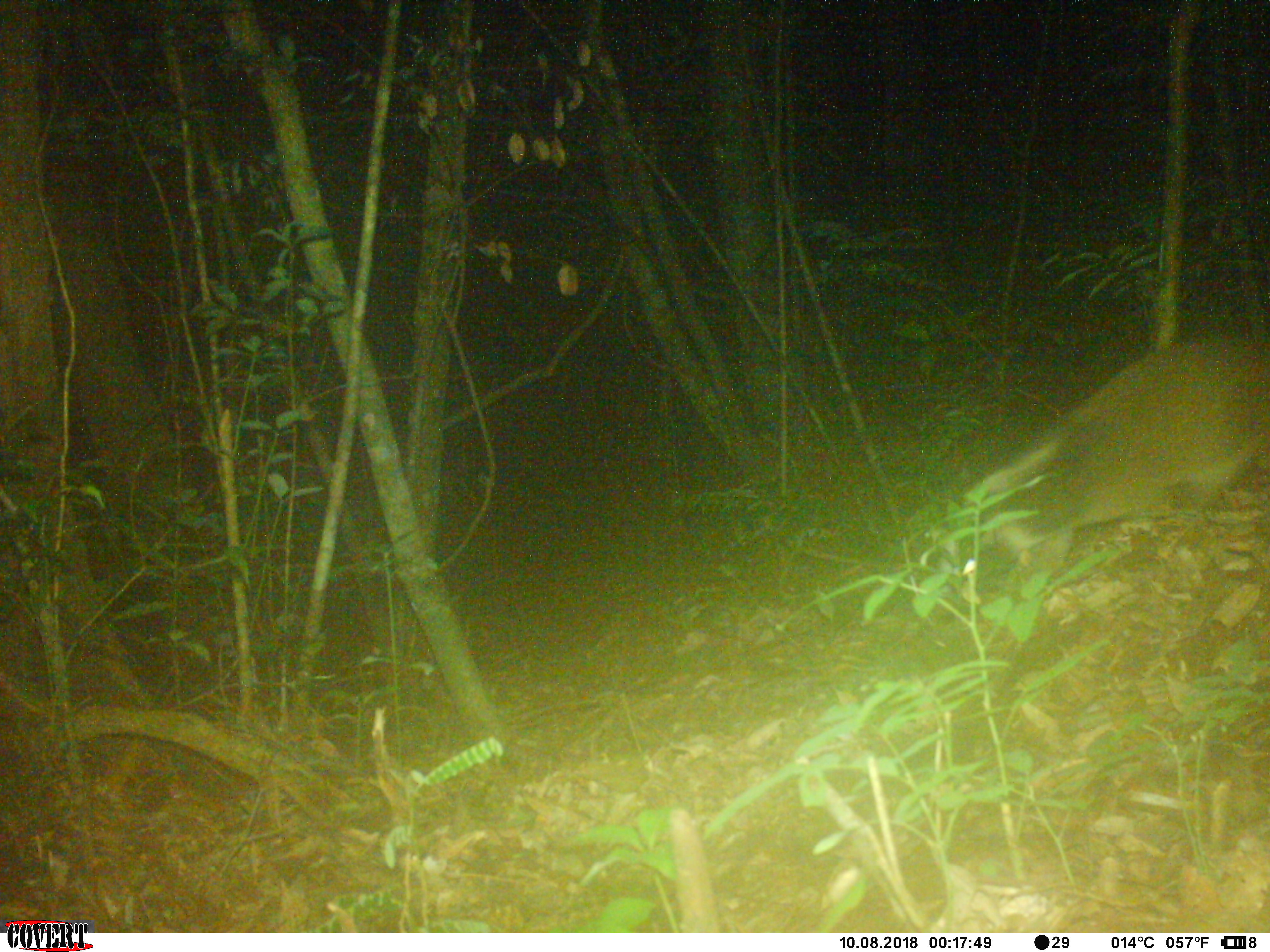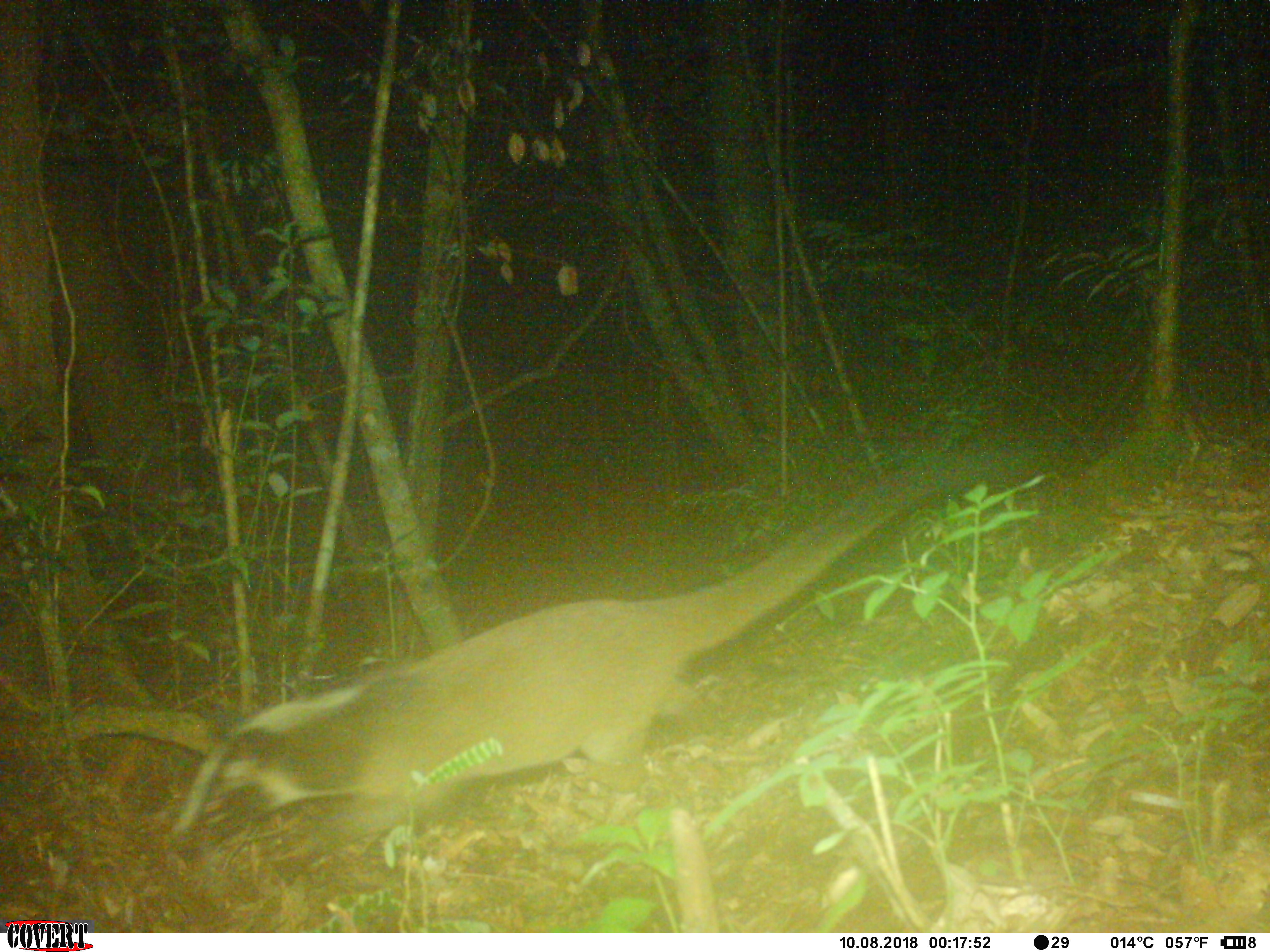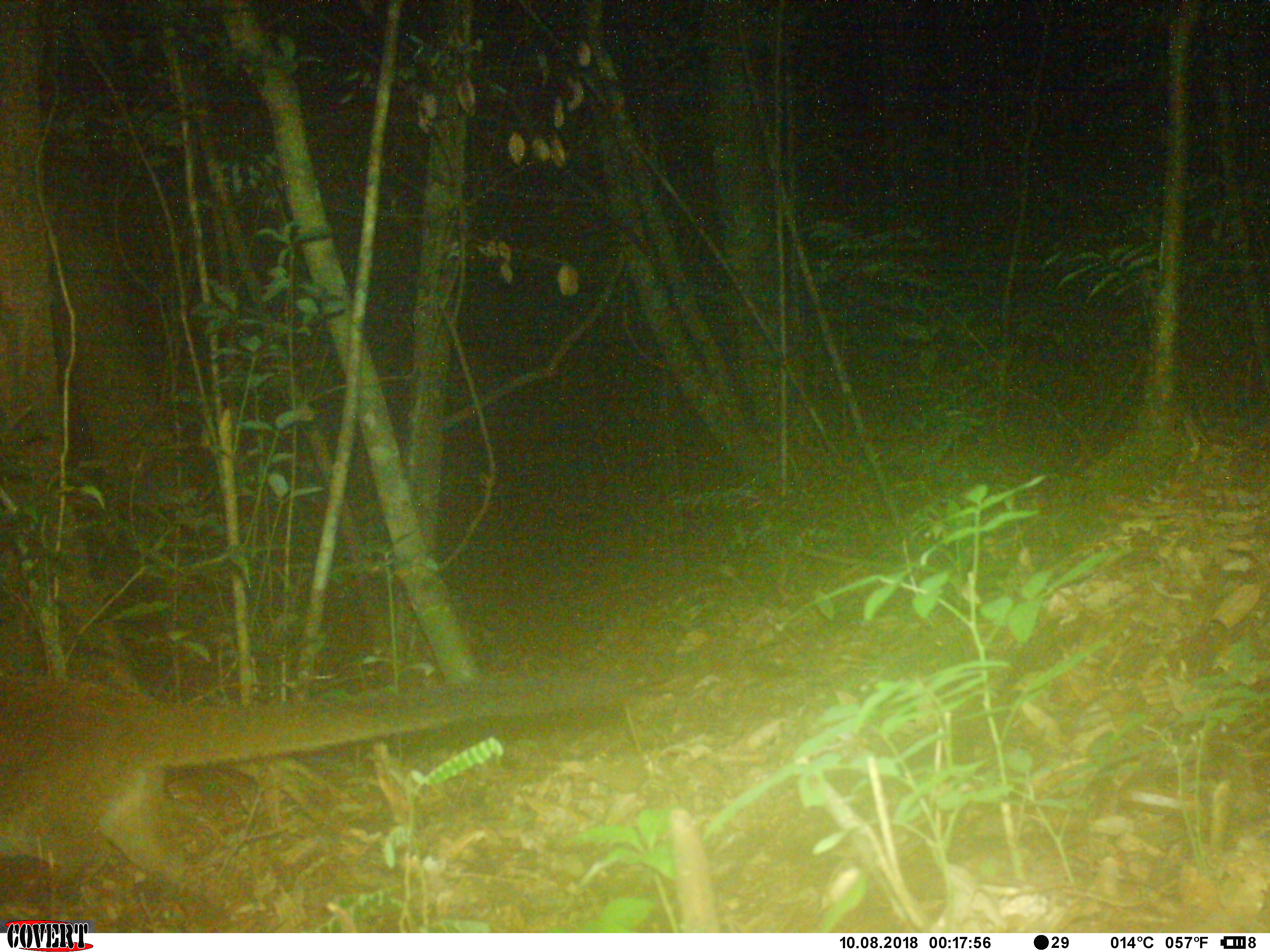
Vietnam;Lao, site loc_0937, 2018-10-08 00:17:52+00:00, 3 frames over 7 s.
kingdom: Animalia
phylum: Chordata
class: Mammalia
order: Carnivora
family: Viverridae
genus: Paguma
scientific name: Paguma larvata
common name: masked palm civet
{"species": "masked palm civet (Paguma larvata)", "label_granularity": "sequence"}